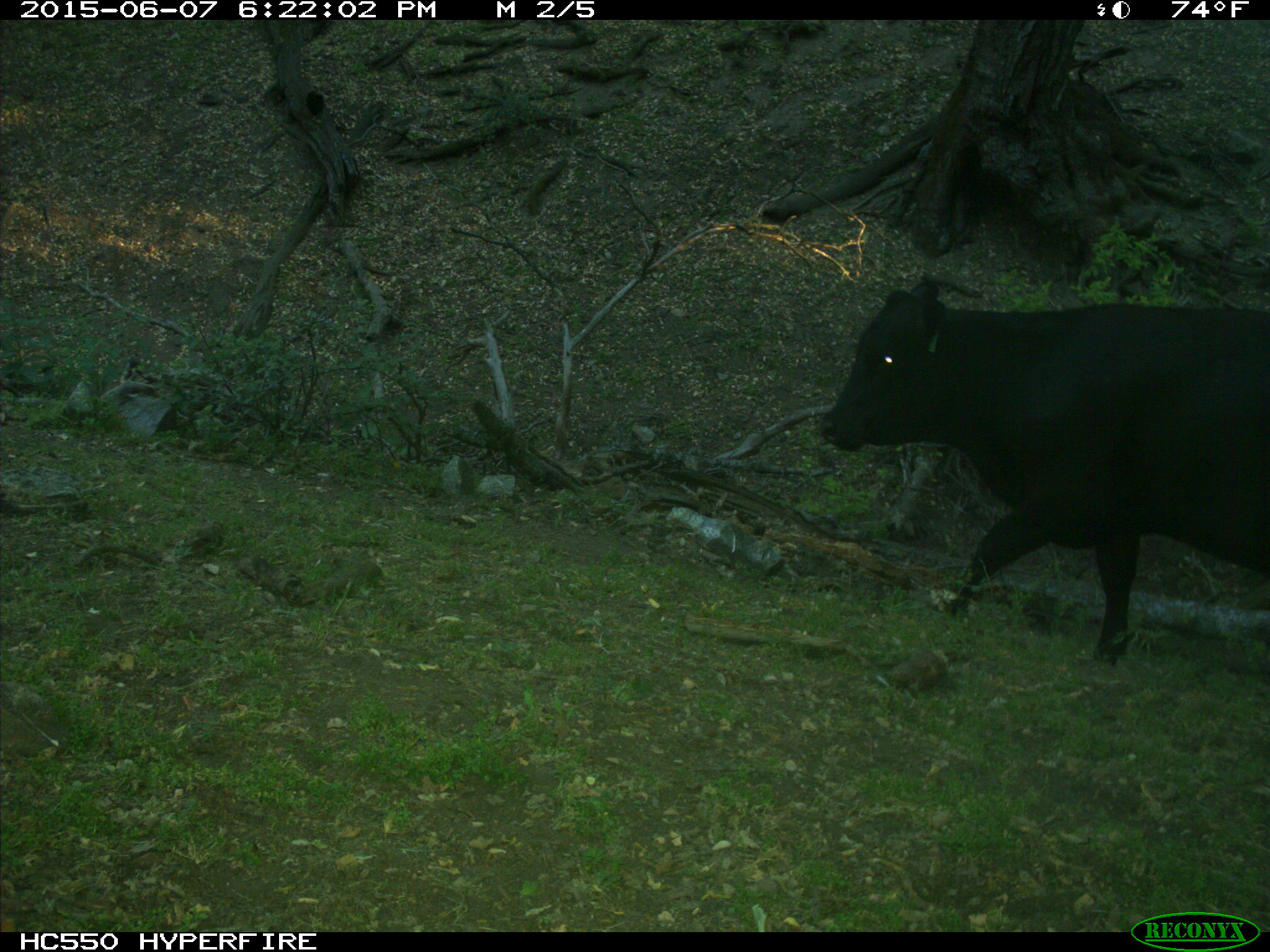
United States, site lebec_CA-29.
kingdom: Animalia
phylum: Chordata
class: Mammalia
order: Artiodactyla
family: Bovidae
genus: Bos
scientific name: Bos taurus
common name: domestic cow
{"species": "Bos taurus (domestic cow)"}